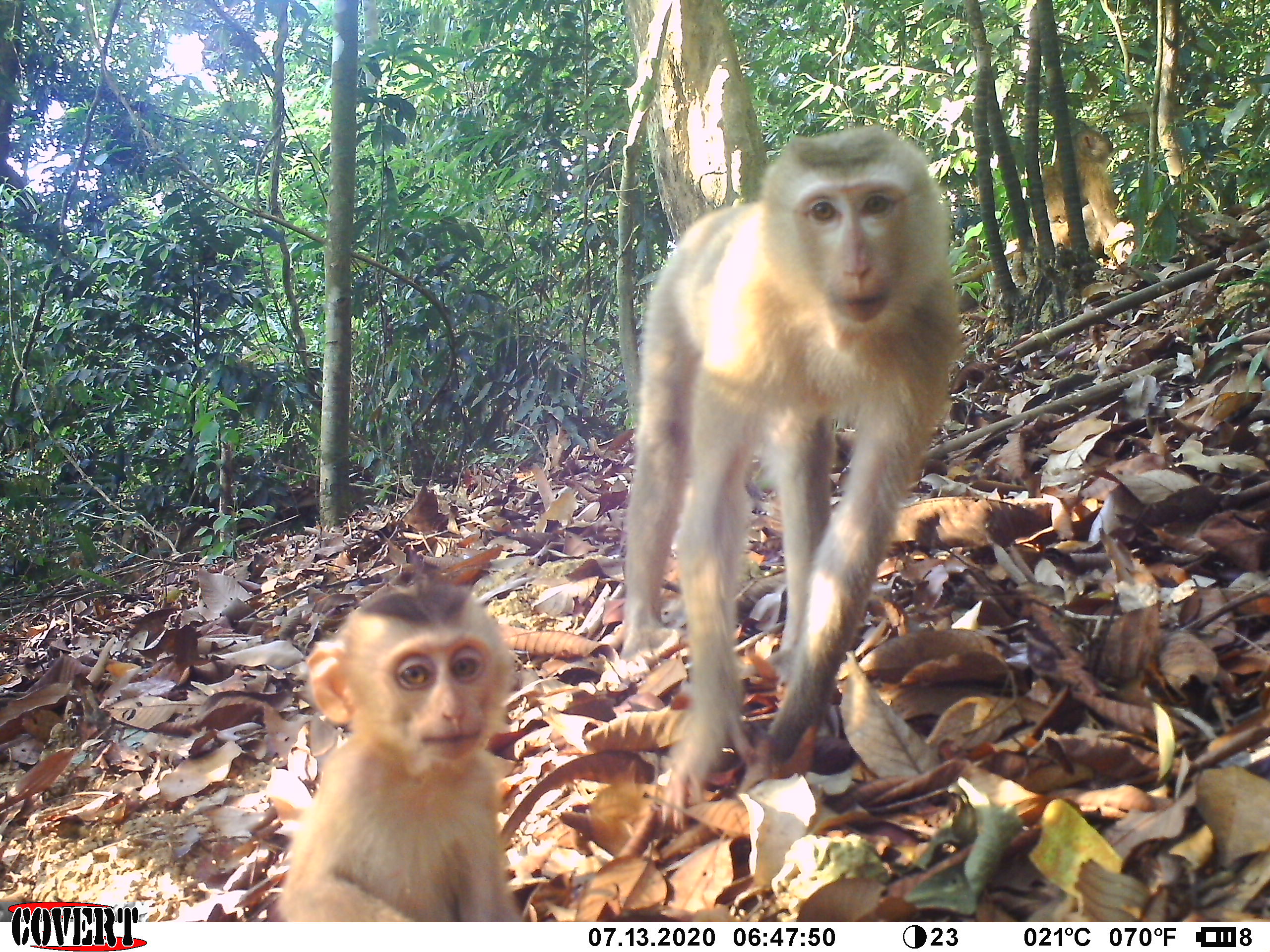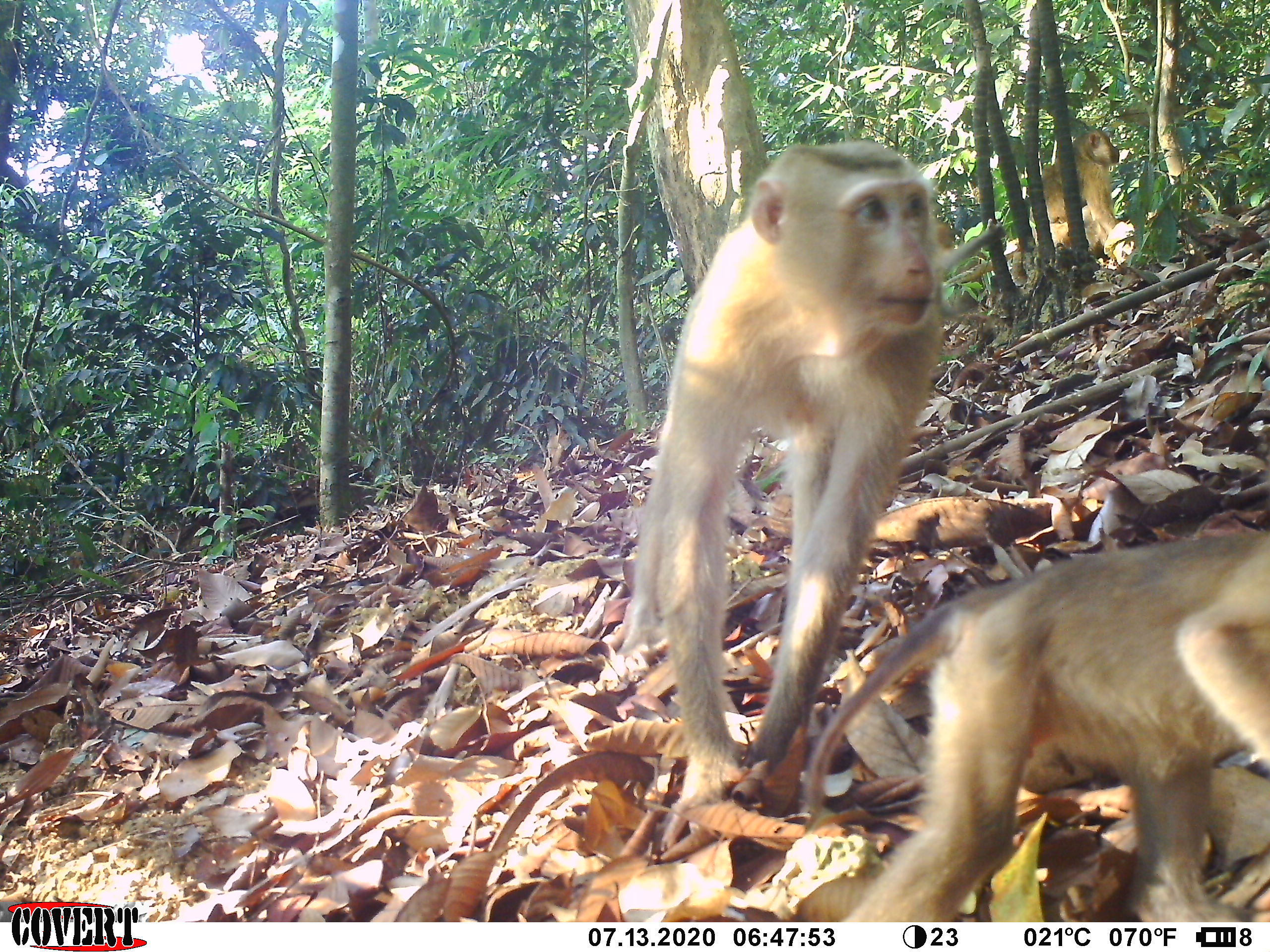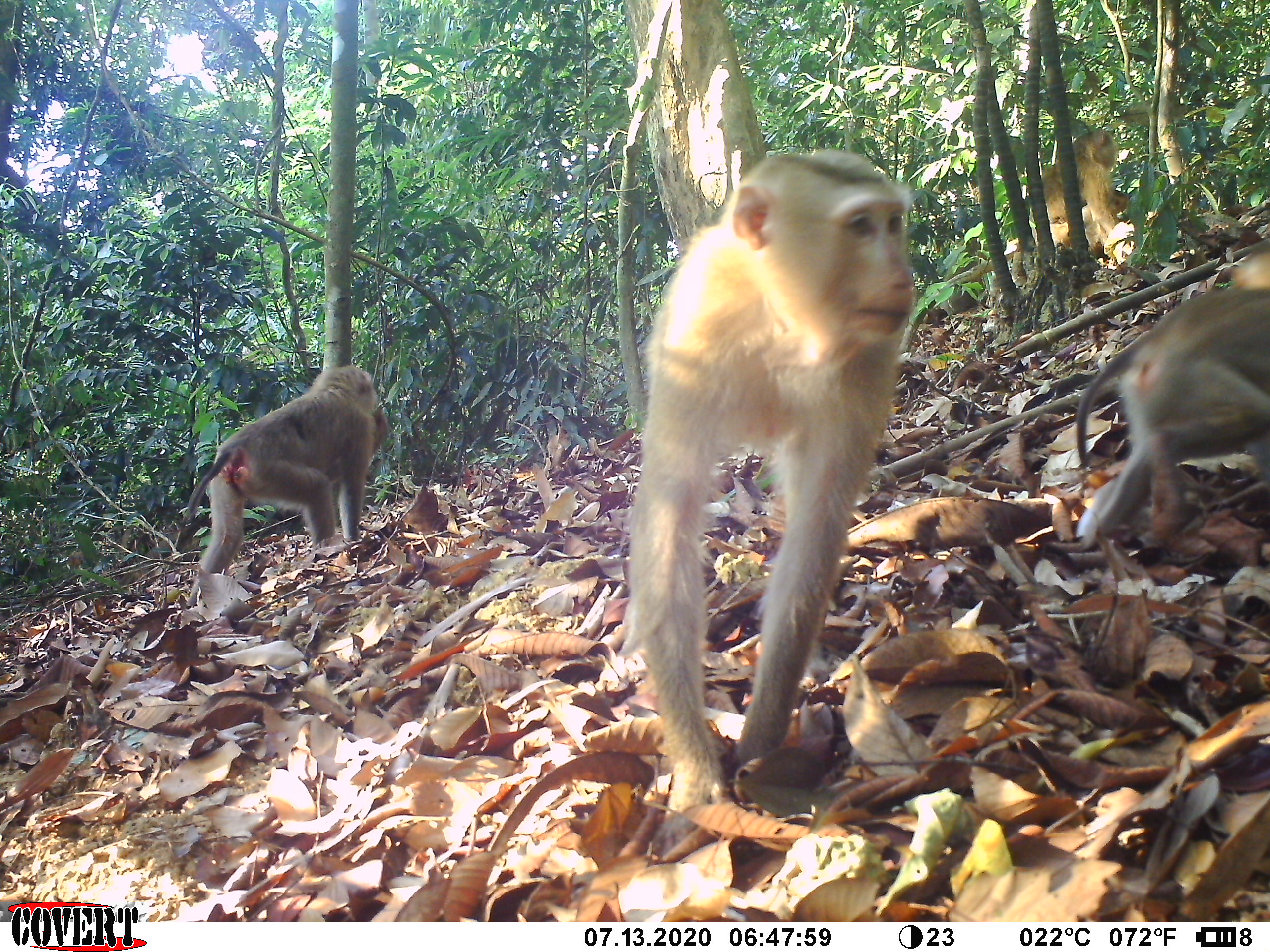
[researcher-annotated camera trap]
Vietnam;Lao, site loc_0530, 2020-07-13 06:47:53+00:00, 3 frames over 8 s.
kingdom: Animalia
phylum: Chordata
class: Mammalia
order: Primates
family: Cercopithecidae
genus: Macaca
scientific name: Macaca nemestrina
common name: pig-tailed macaque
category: pig tailed macaque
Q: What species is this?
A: Pig tailed macaque (pig-tailed macaque) (Macaca nemestrina).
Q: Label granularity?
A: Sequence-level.